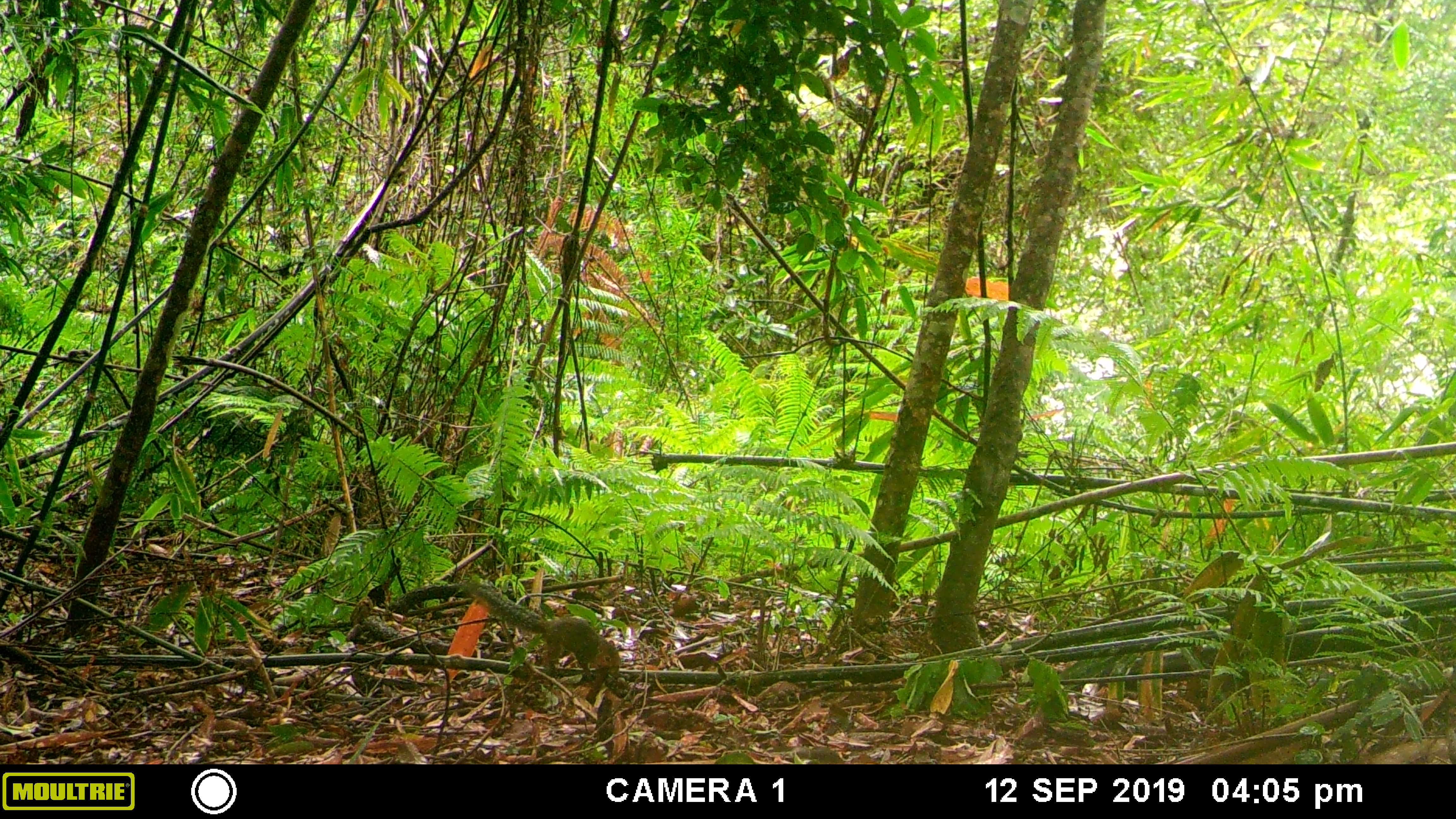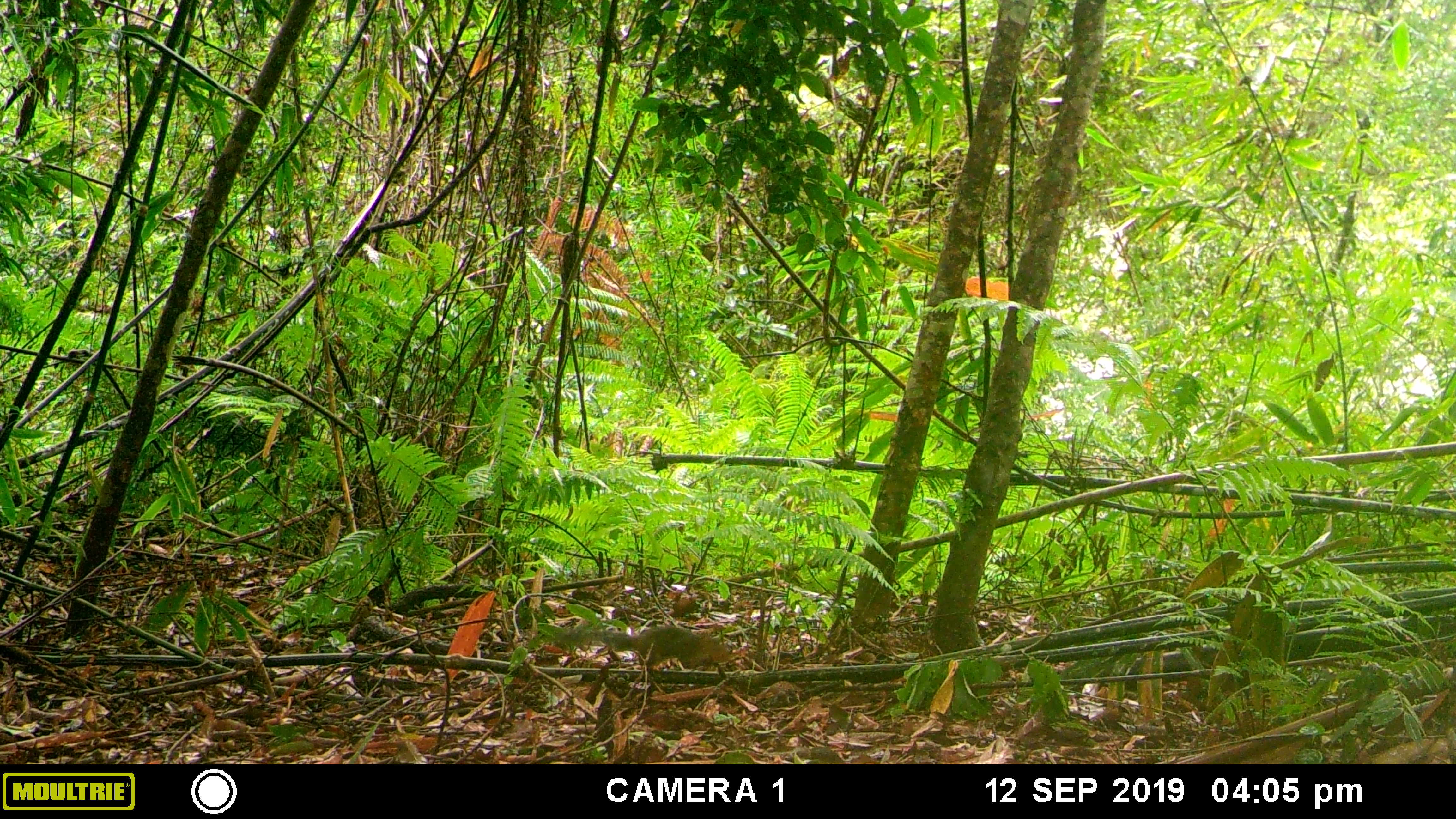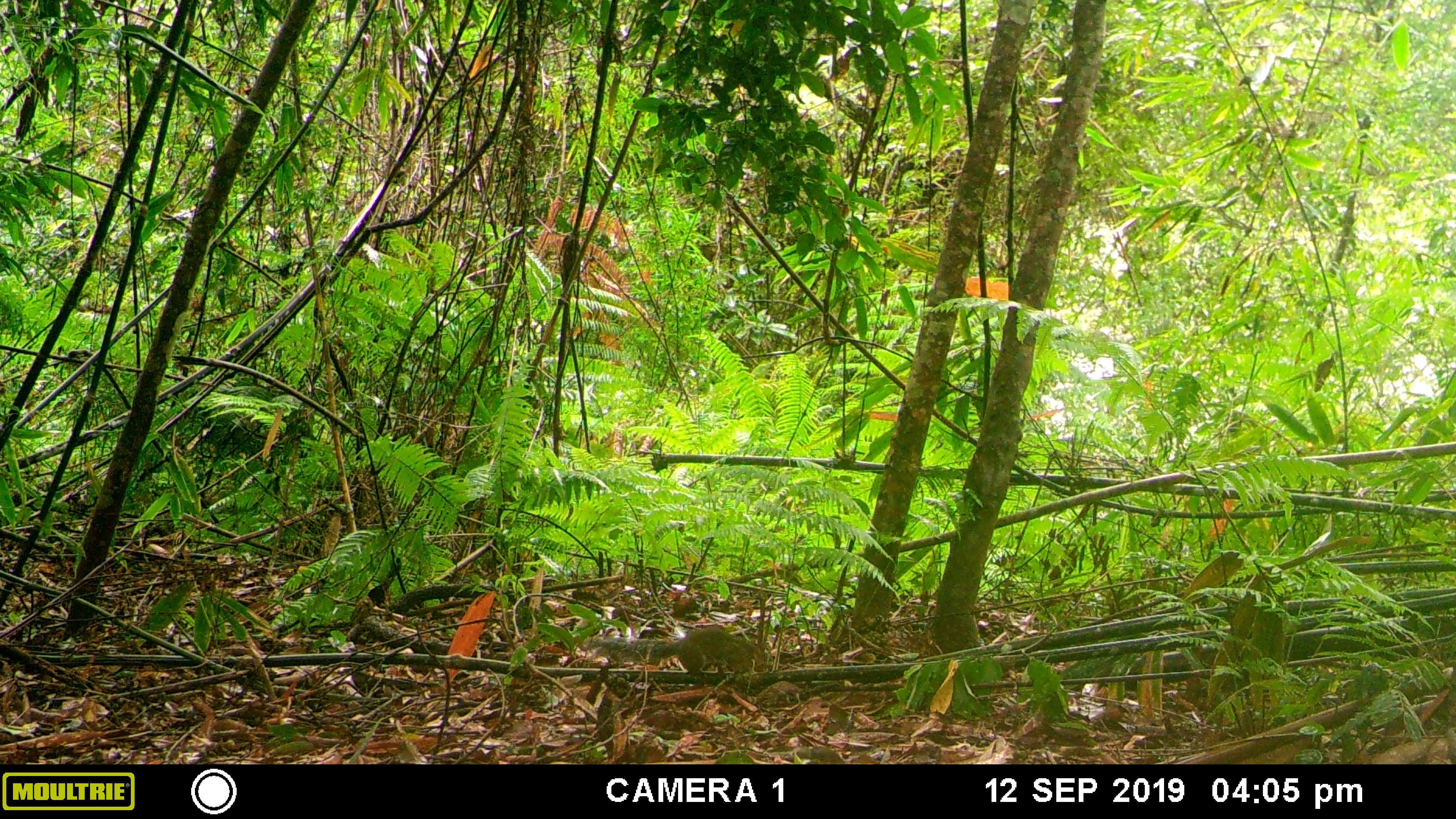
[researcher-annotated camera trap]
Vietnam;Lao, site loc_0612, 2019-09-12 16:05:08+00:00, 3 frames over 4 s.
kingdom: Animalia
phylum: Chordata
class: Mammalia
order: Rodentia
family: Sciuridae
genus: Dremomys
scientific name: Dremomys rufigenis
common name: red-cheeked squirrel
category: red cheeked squirrel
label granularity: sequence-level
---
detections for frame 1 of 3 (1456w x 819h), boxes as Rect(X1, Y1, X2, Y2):
red cheeked squirrel: Rect(463, 580, 621, 679)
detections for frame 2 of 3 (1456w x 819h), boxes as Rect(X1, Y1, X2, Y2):
red cheeked squirrel: Rect(558, 622, 730, 682)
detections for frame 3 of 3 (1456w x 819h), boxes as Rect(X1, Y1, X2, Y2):
red cheeked squirrel: Rect(583, 627, 766, 685)